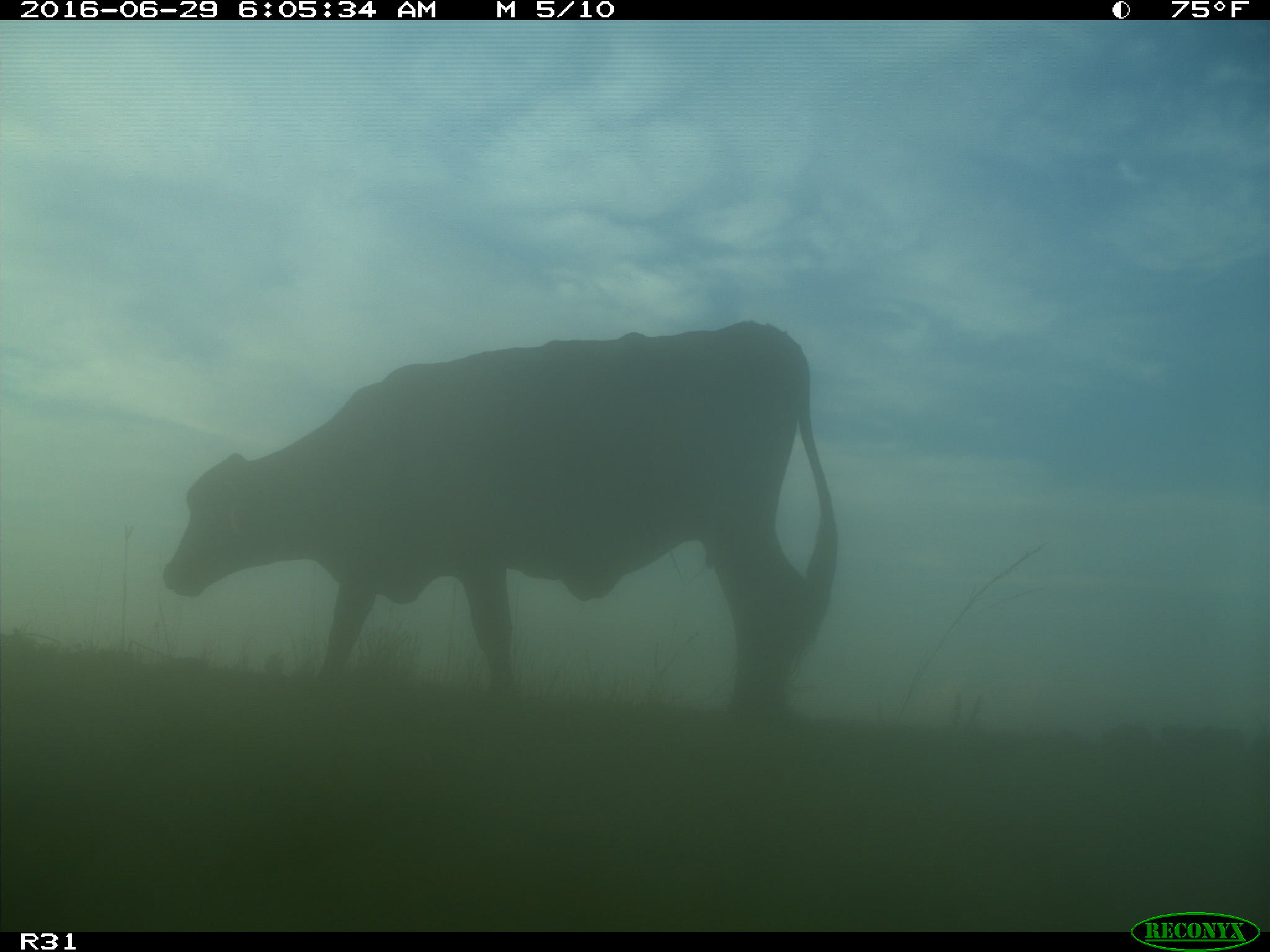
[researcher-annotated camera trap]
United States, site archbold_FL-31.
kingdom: Animalia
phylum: Chordata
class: Mammalia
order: Artiodactyla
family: Bovidae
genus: Bos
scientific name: Bos taurus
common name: domestic cow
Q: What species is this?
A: Bos taurus (domestic cow).